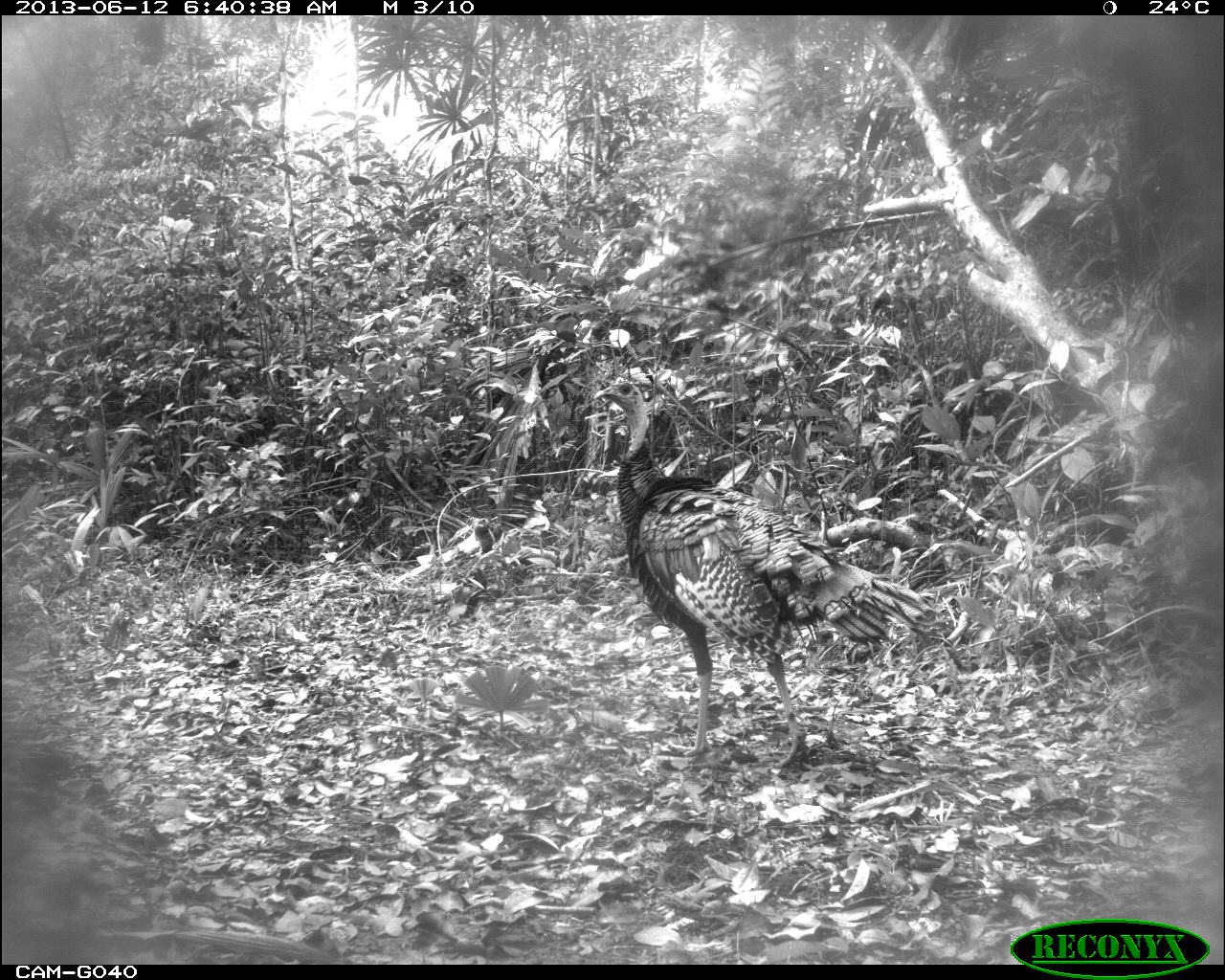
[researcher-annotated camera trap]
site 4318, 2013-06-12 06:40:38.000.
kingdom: Animalia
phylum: Chordata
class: Aves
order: Galliformes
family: Phasianidae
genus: Meleagris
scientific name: Meleagris ocellata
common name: ocellated turkey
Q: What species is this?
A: Meleagris ocellata (ocellated turkey).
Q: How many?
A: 1.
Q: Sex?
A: Male.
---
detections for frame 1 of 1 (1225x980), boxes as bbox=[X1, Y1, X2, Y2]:
meleagris ocellata: bbox=[593, 377, 935, 768]